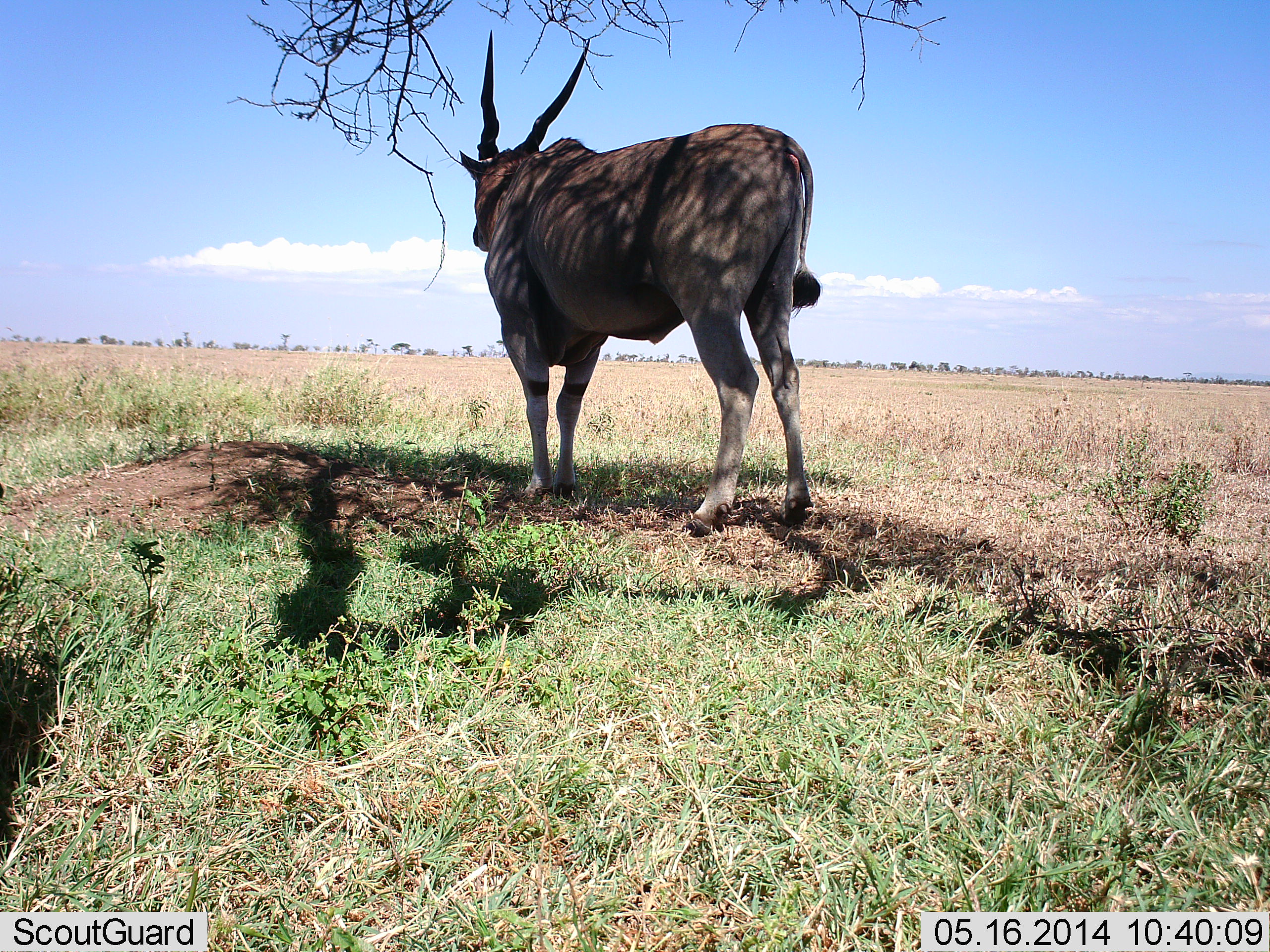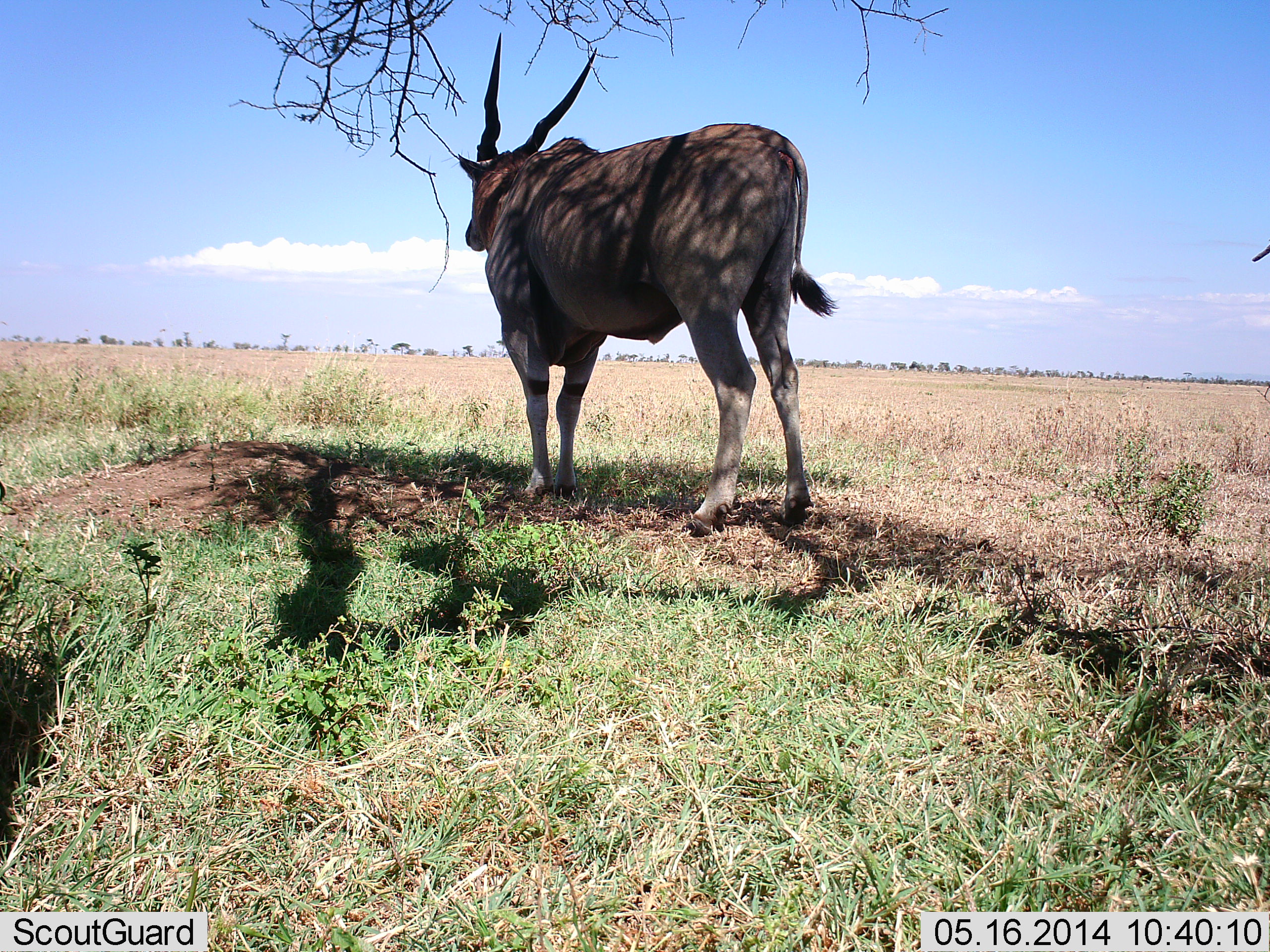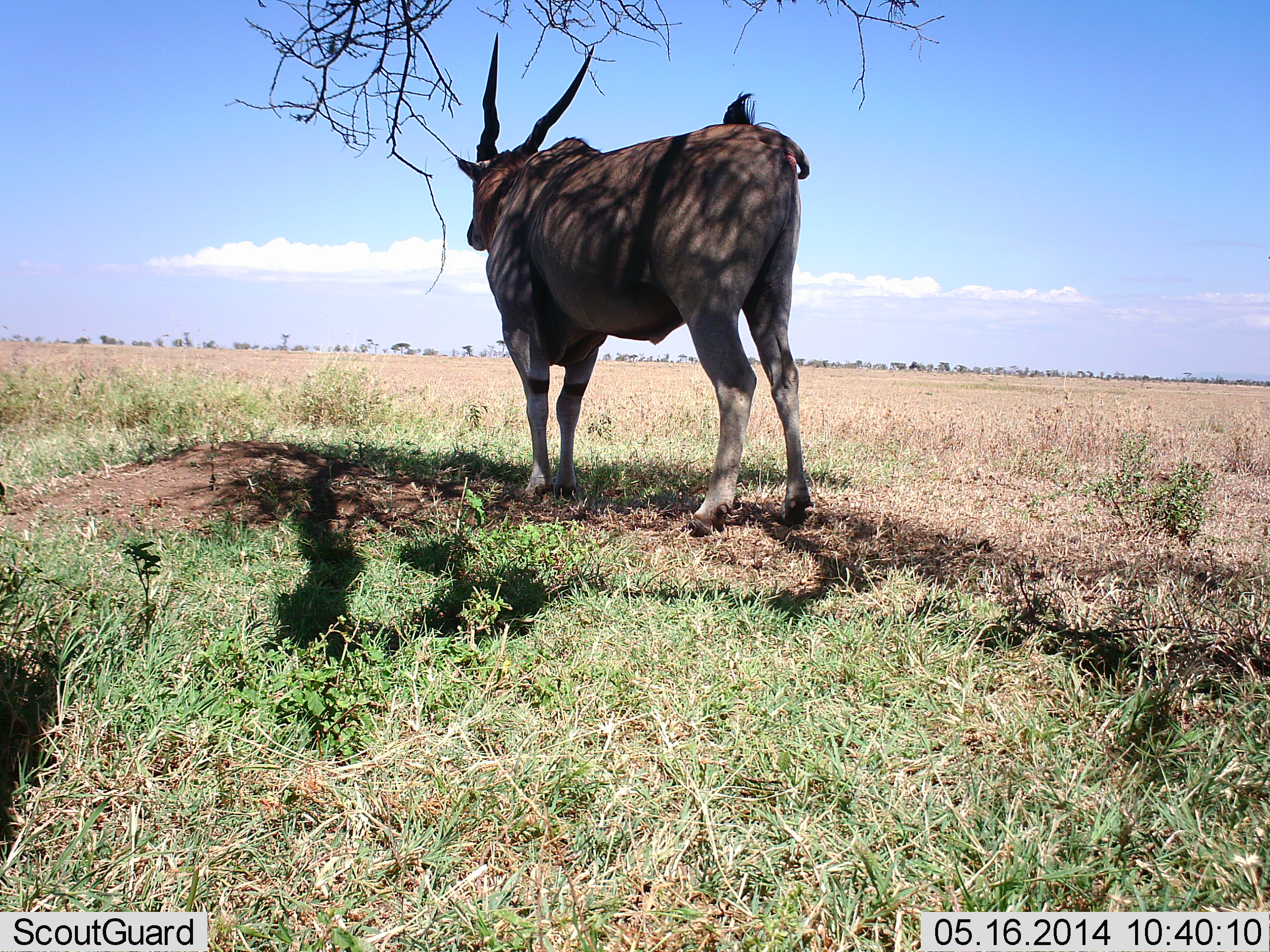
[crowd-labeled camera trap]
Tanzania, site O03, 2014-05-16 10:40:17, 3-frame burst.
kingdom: Animalia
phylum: Chordata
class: Mammalia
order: Artiodactyla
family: Bovidae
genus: Tragelaphus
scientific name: Tragelaphus oryx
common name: eland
Eland (Tragelaphus oryx), count 1. Behavior (volunteer vote fractions): standing 100%, resting 0%, moving 0%, interacting 0%. Young present (vote fraction): 0%. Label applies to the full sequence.